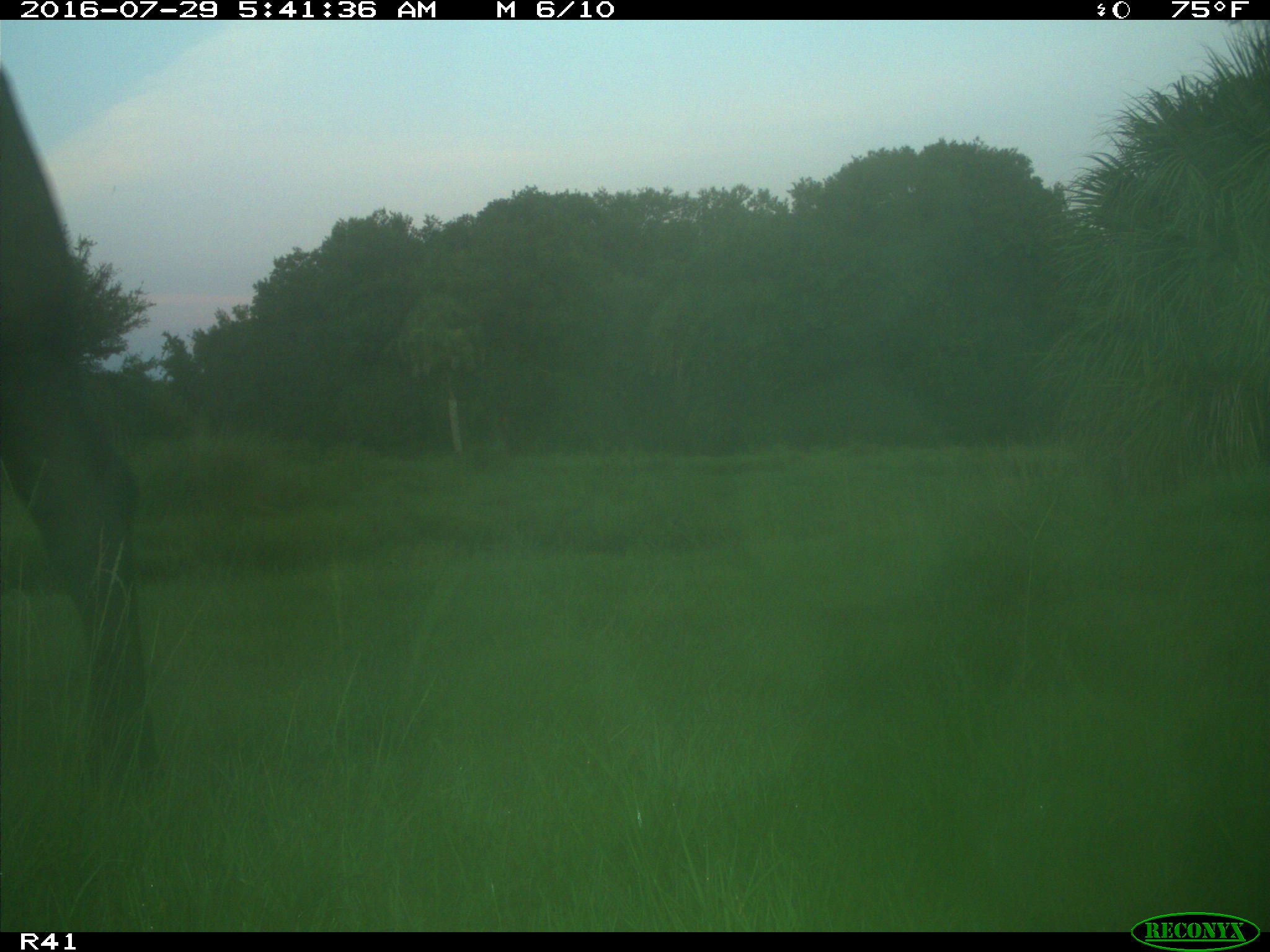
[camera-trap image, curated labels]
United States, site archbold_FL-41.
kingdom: Animalia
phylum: Chordata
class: Mammalia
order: Artiodactyla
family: Bovidae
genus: Bos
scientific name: Bos taurus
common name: domestic cow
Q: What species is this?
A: Bos taurus (domestic cow).